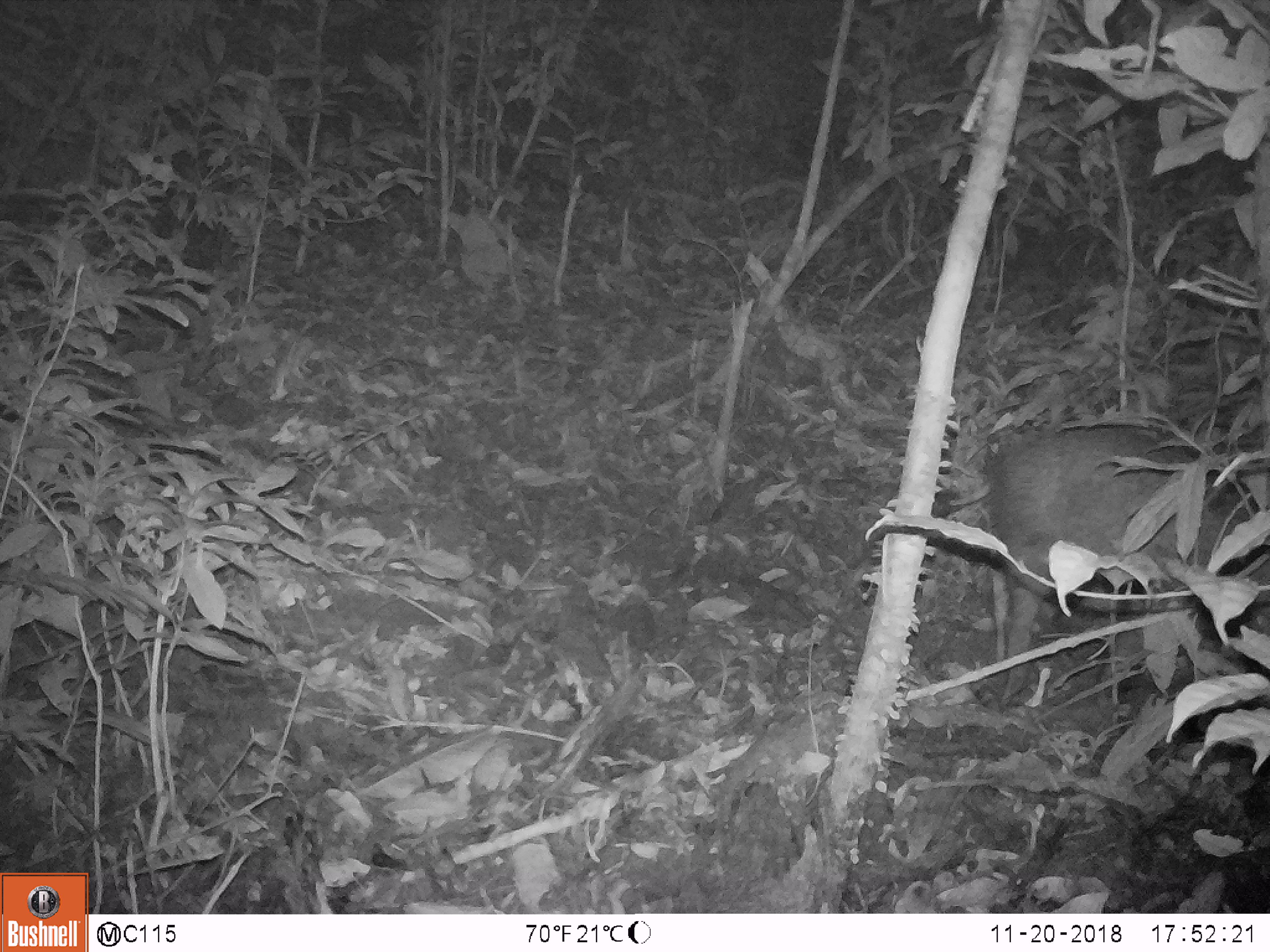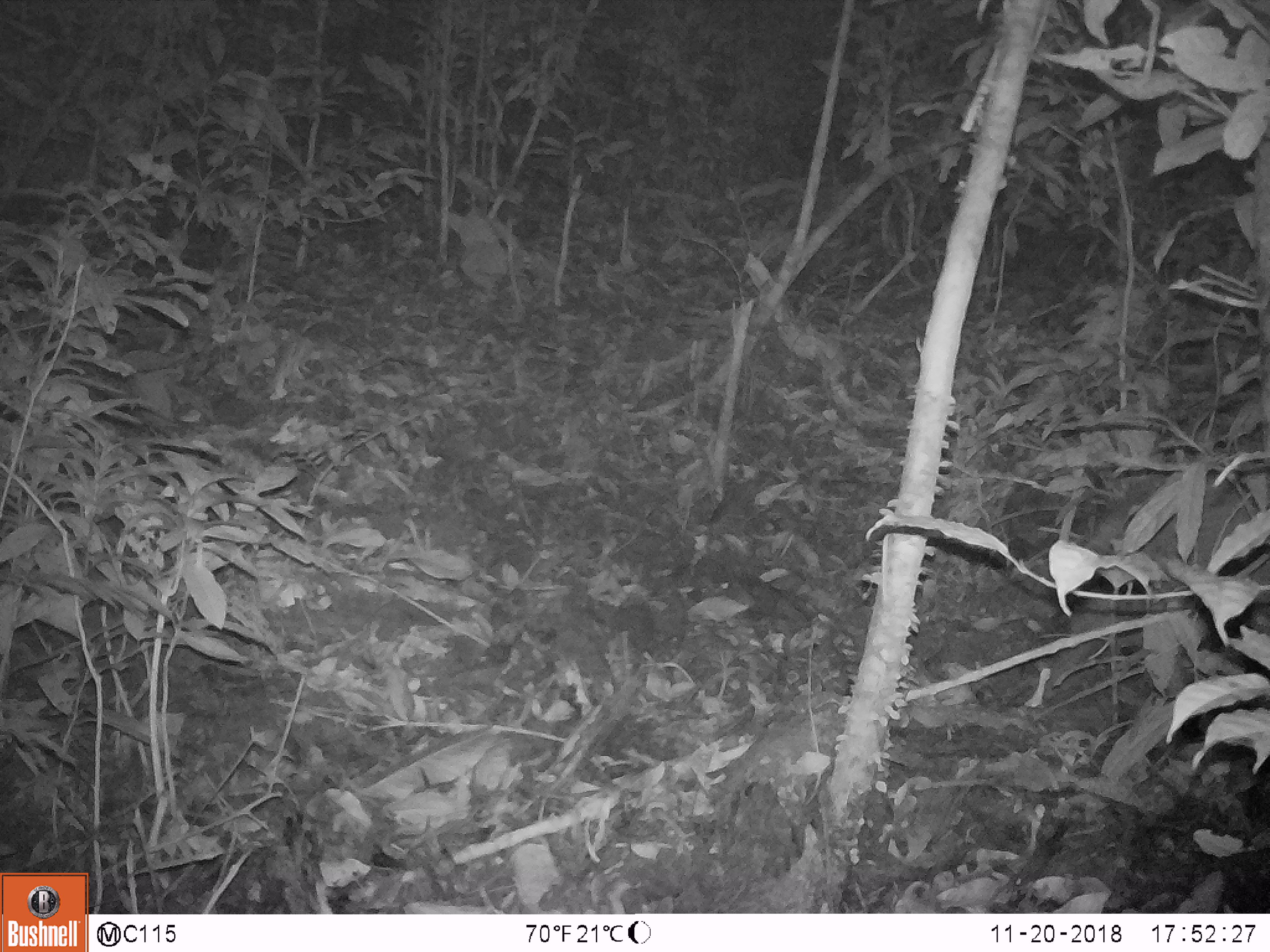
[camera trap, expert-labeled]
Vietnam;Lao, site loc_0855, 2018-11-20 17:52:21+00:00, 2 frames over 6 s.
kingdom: Animalia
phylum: Chordata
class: Mammalia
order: Artiodactyla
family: Suidae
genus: Sus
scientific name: Sus scrofa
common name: eurasian wild pig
Eurasian wild pig (Sus scrofa). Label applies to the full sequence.